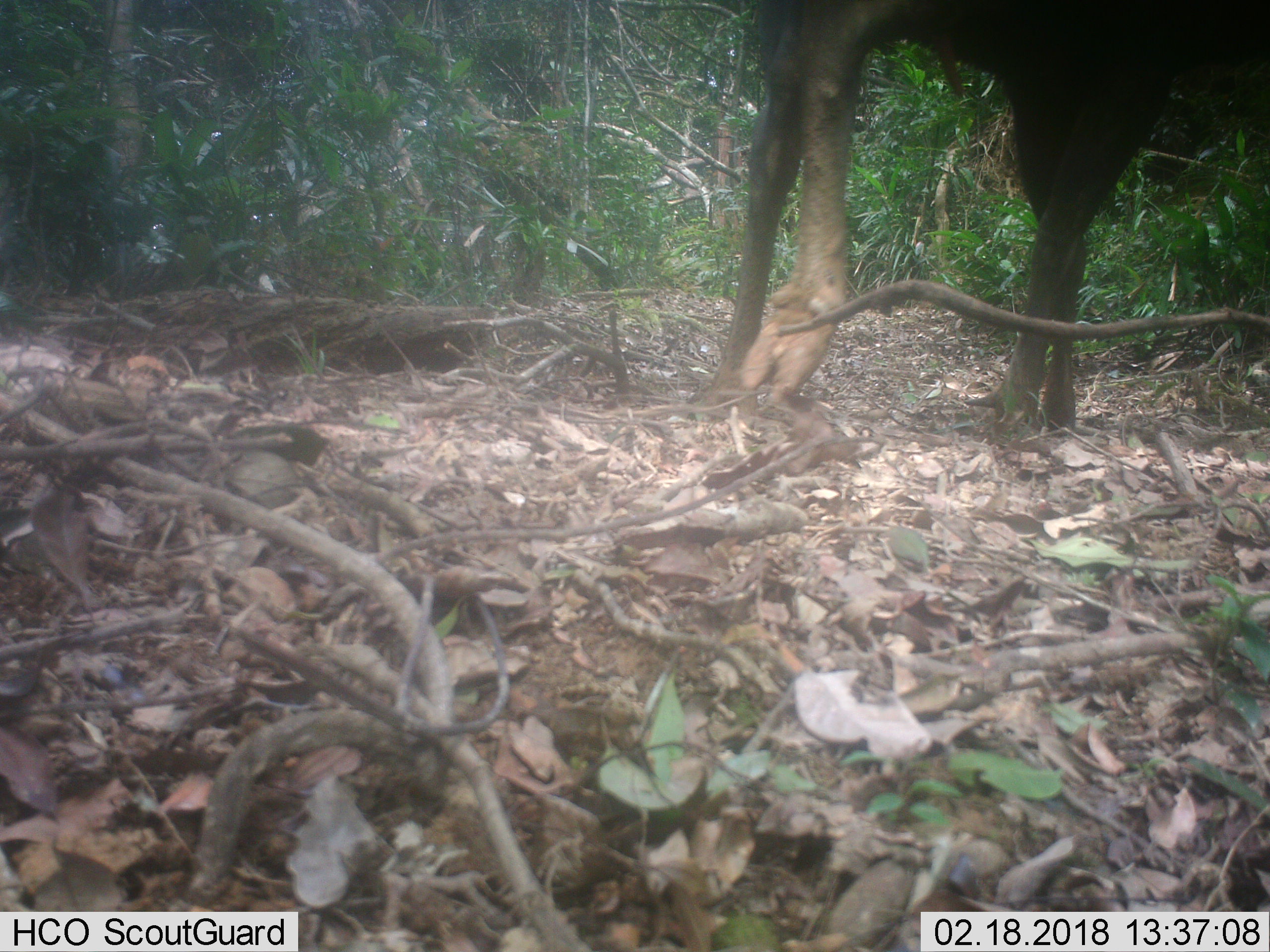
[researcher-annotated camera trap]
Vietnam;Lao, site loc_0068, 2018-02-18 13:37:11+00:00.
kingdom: Animalia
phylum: Chordata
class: Mammalia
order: Artiodactyla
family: Cervidae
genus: Rusa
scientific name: Rusa unicolor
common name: sambar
Sambar (Rusa unicolor). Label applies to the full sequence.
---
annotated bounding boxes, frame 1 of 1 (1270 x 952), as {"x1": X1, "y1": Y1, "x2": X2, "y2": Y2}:
sambar: {"x1": 696, "y1": 0, "x2": 1265, "y2": 433}